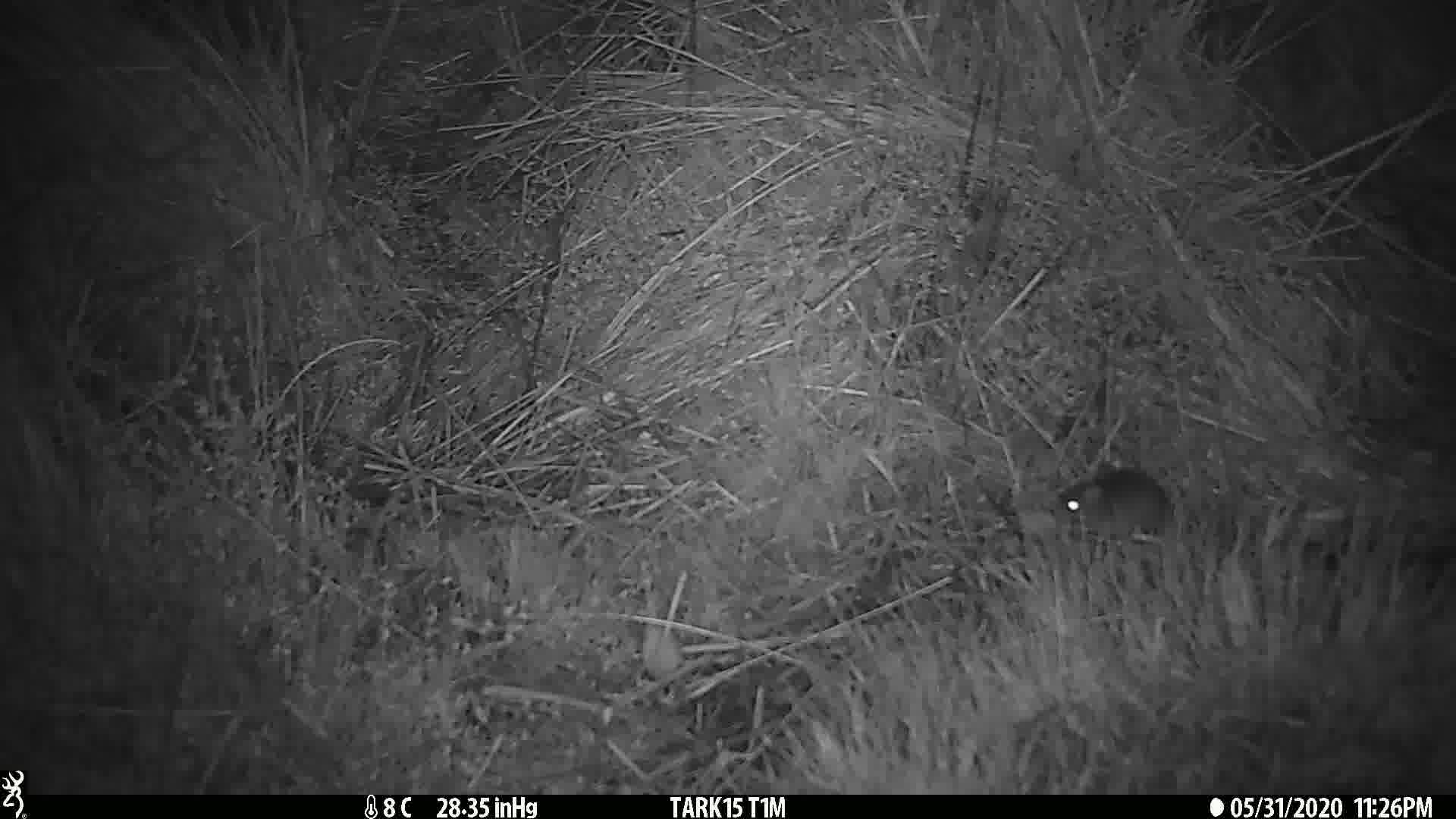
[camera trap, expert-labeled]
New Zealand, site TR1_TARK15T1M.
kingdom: Animalia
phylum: Chordata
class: Mammalia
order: Rodentia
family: Muridae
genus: Mus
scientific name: Mus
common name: mouse